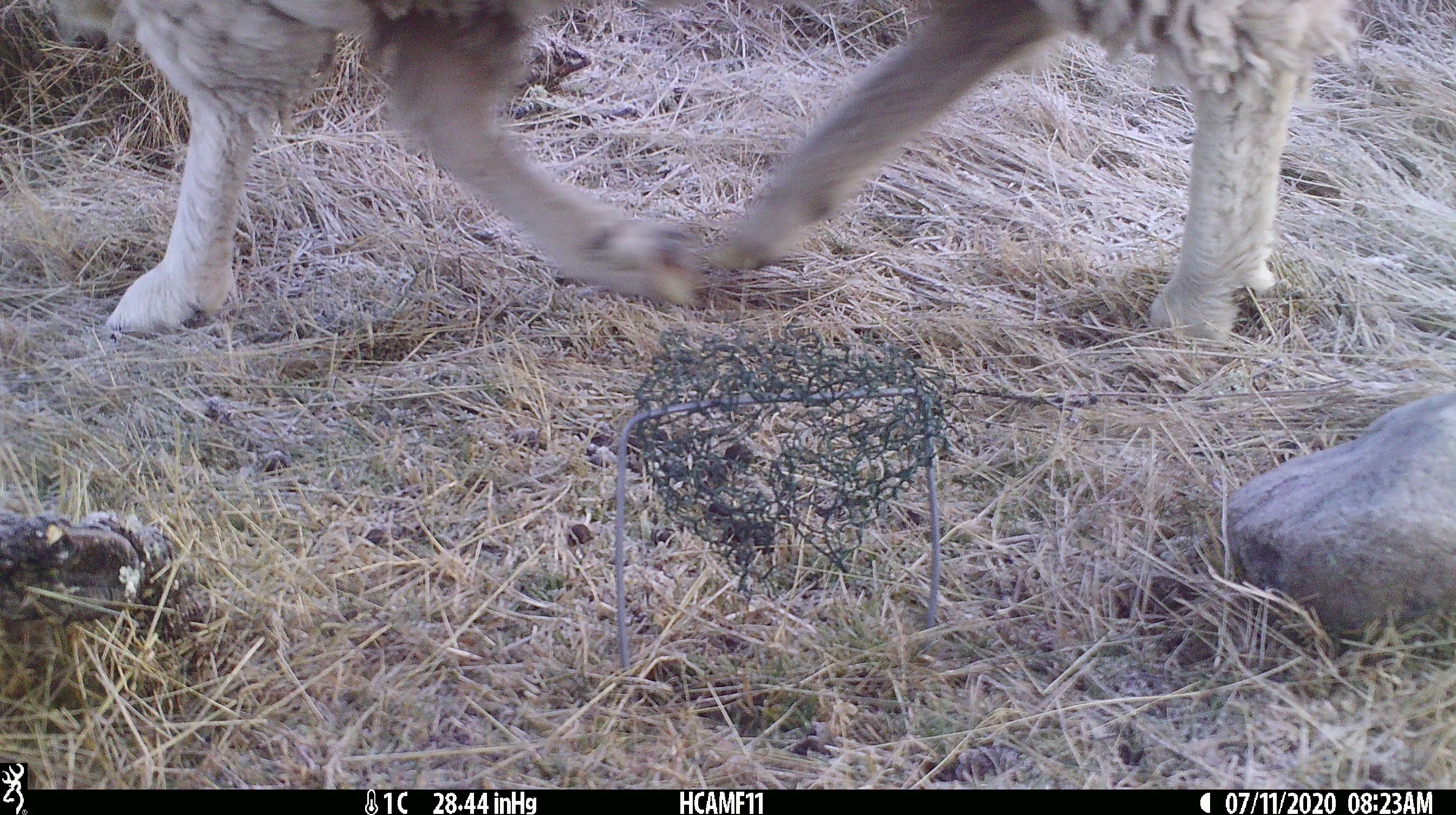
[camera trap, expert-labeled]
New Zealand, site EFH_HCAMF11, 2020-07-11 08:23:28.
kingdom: Animalia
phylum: Chordata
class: Mammalia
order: Artiodactyla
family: Bovidae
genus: Ovis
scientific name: Ovis aries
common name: domestic sheep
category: sheep